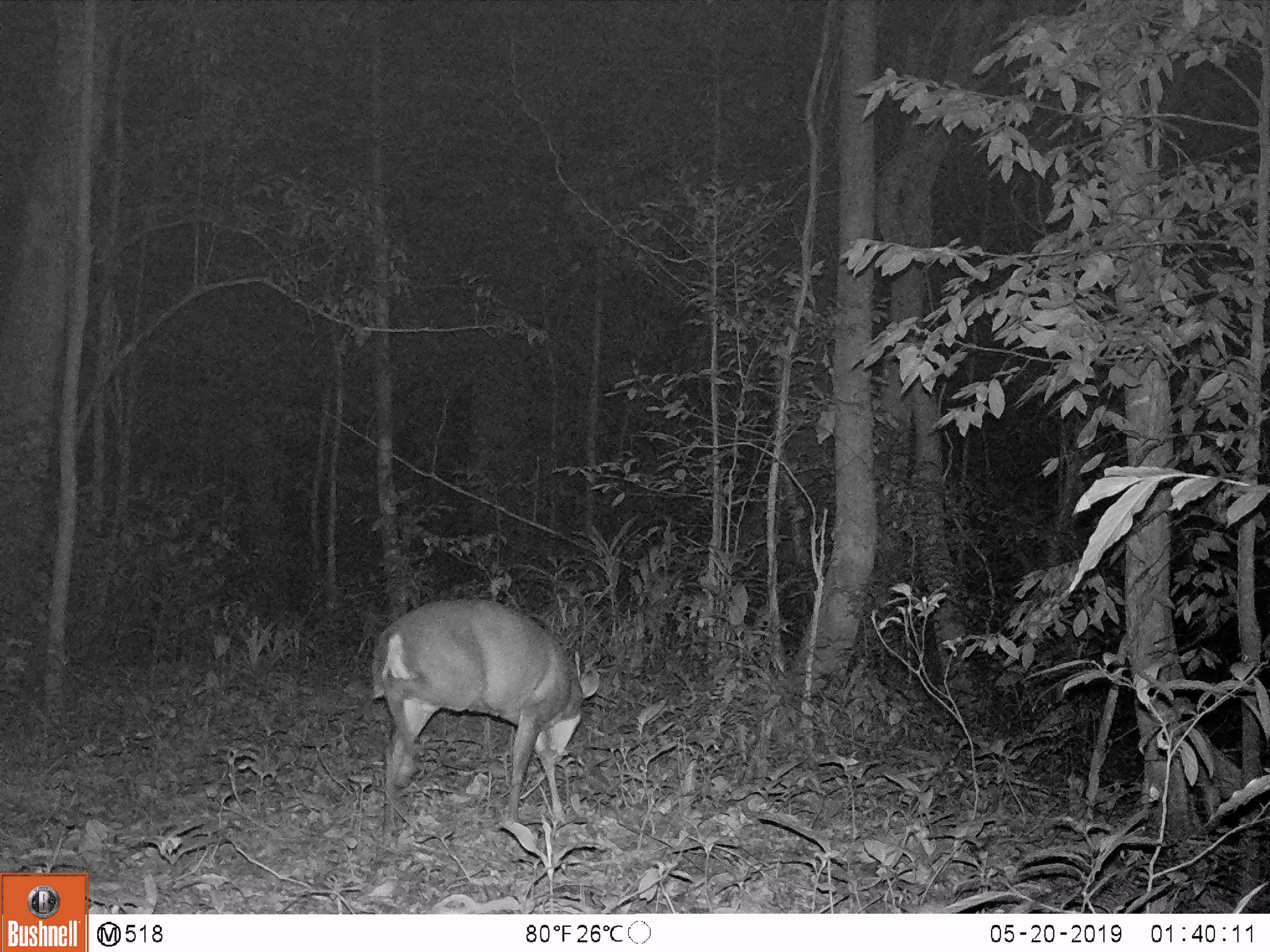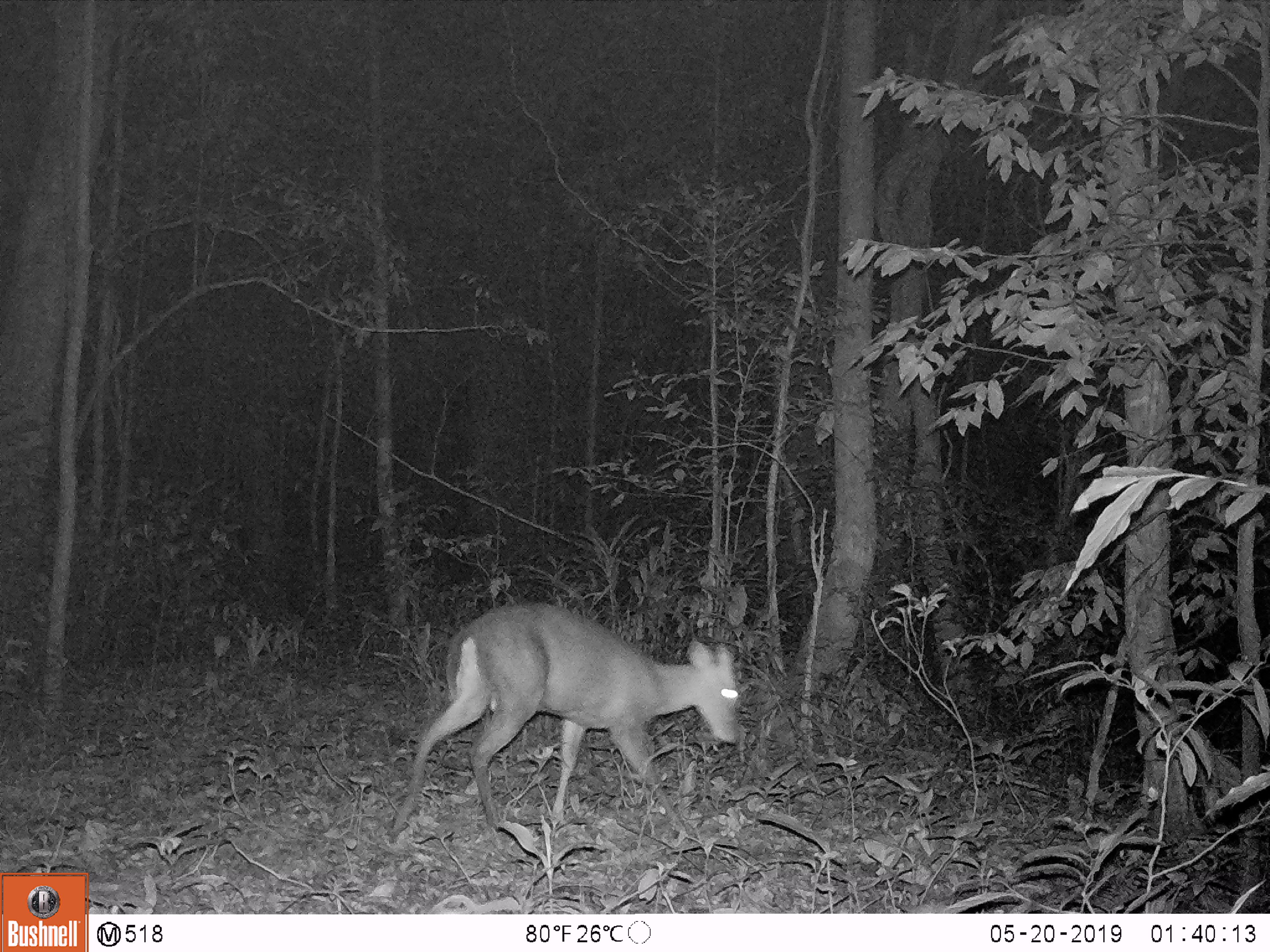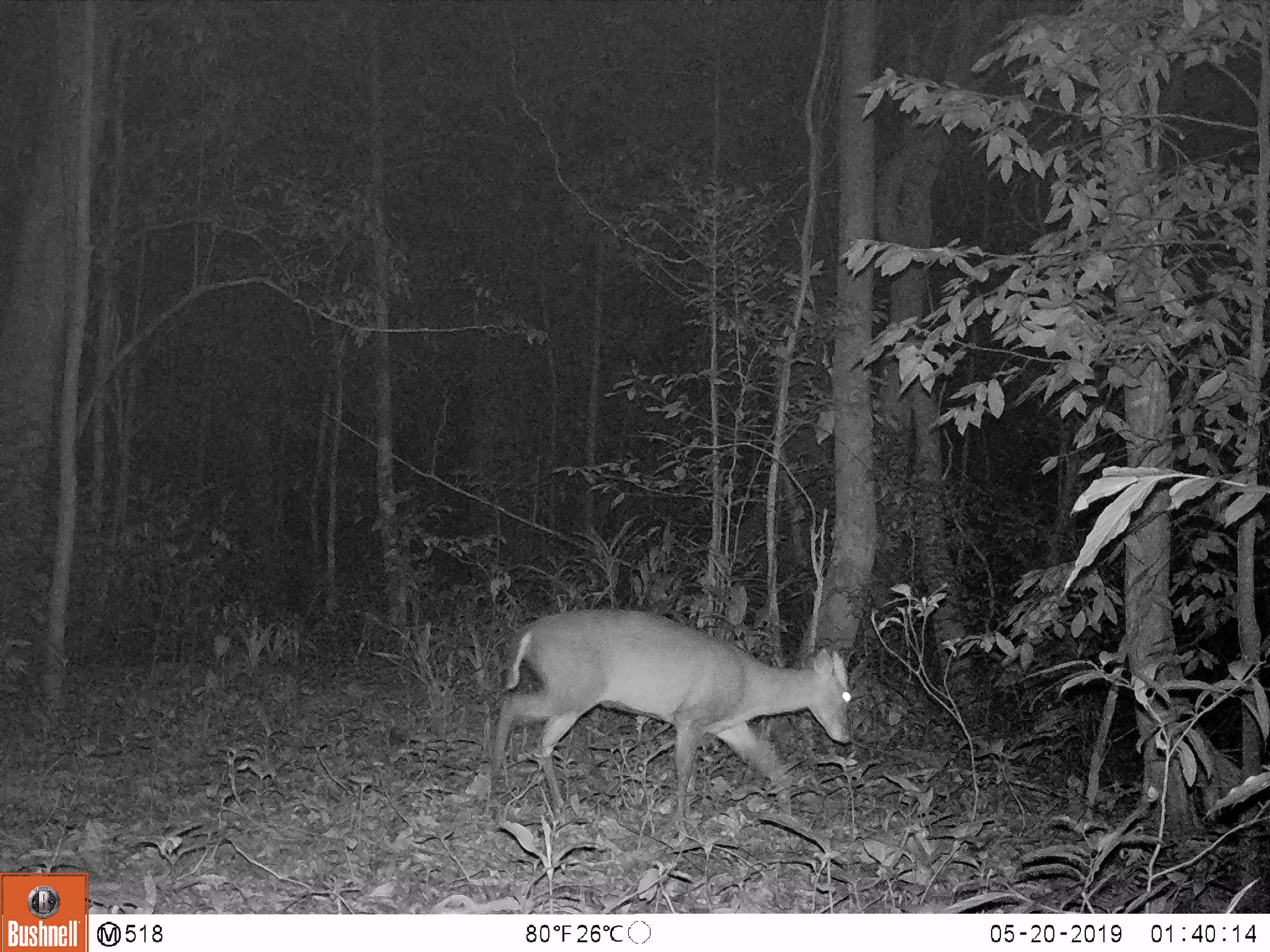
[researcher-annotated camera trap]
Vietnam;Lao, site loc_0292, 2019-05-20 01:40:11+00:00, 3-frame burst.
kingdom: Animalia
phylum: Chordata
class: Mammalia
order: Artiodactyla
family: Cervidae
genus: Muntiacus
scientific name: Muntiacus rooseveltorum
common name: roosevelt's muntjac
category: roosevelts muntjac group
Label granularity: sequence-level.